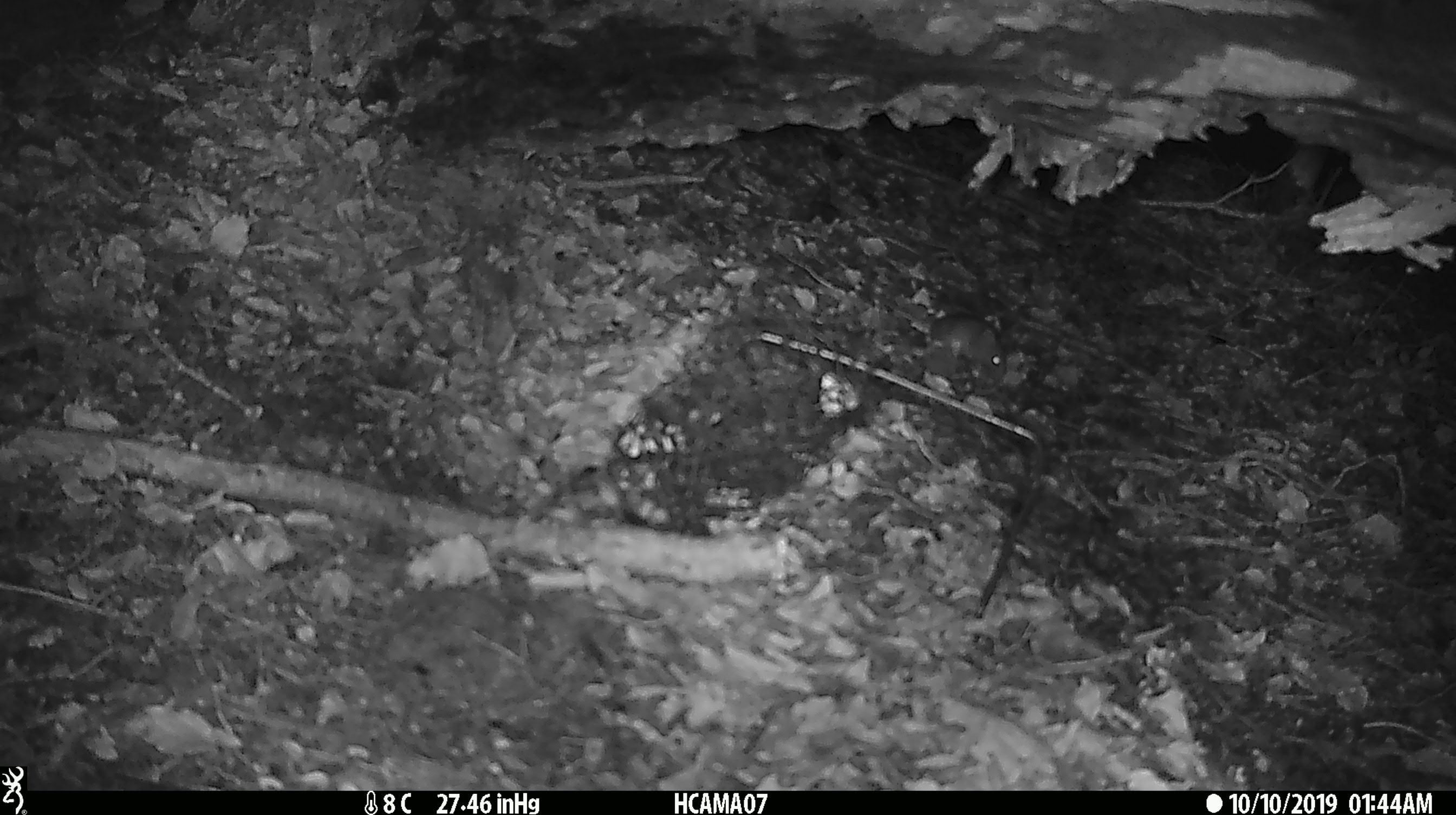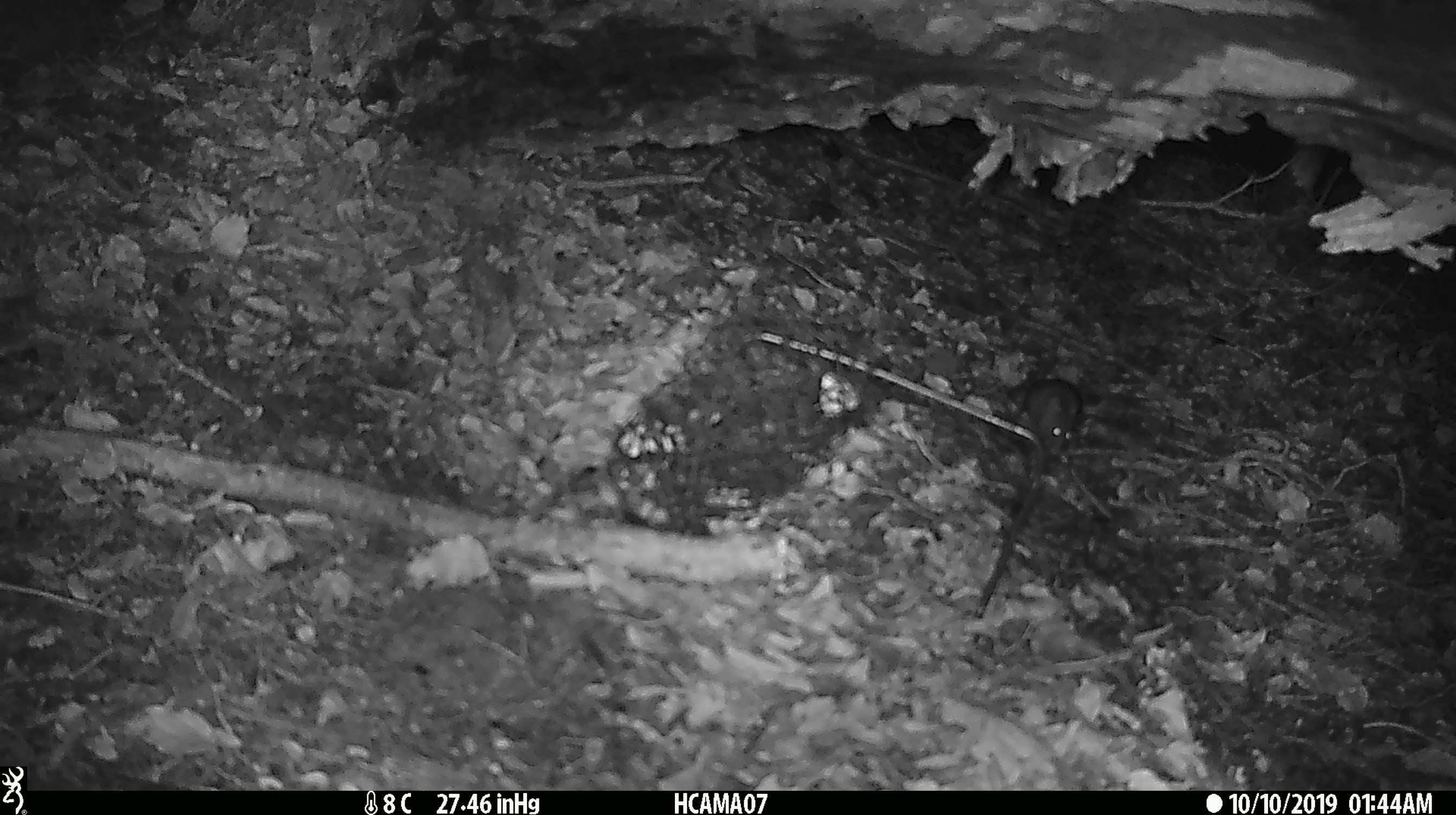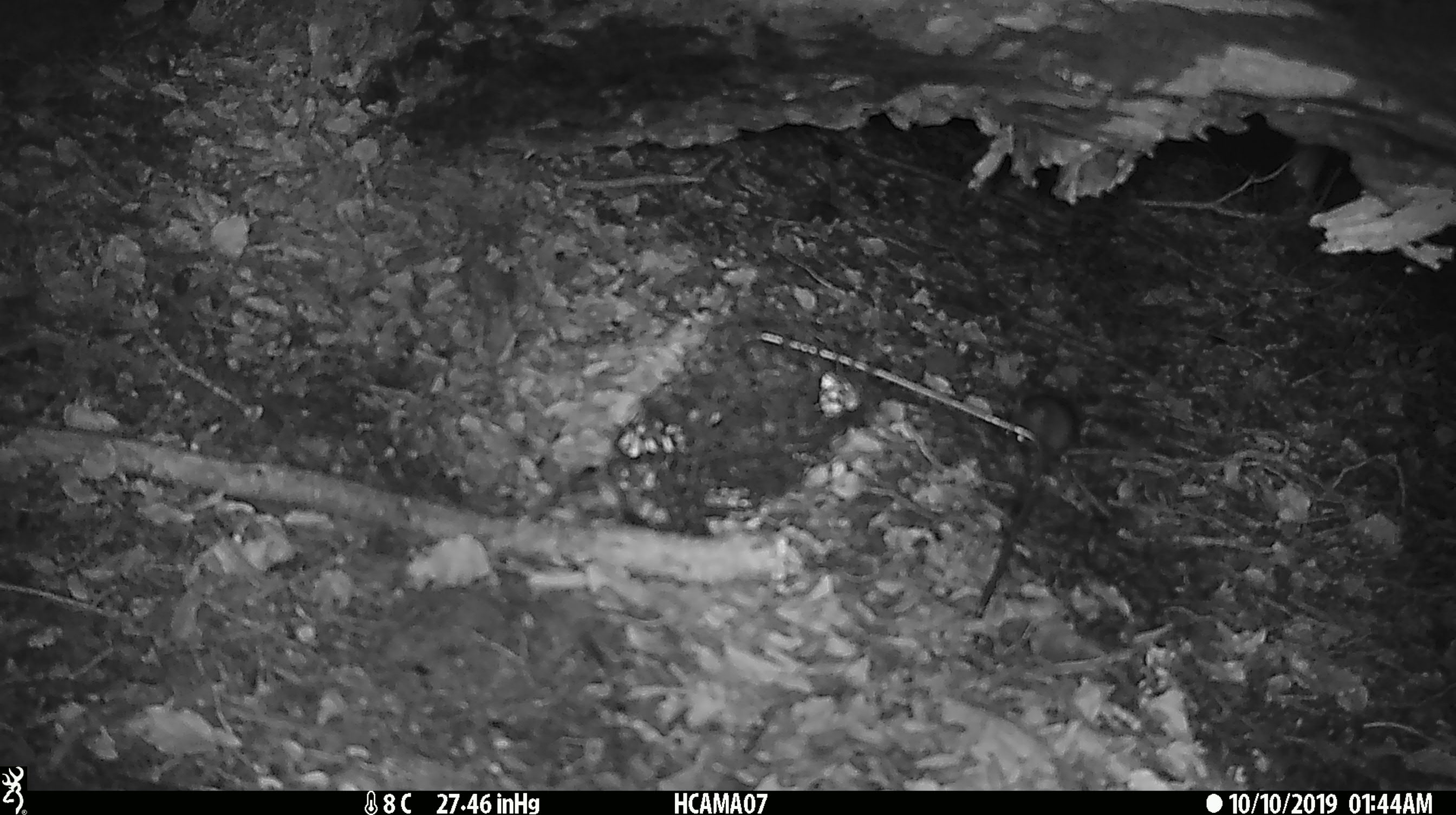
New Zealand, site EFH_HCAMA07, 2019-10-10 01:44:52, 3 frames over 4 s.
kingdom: Animalia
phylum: Chordata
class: Mammalia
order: Rodentia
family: Muridae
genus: Mus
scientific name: Mus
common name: mouse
Mouse (Mus).